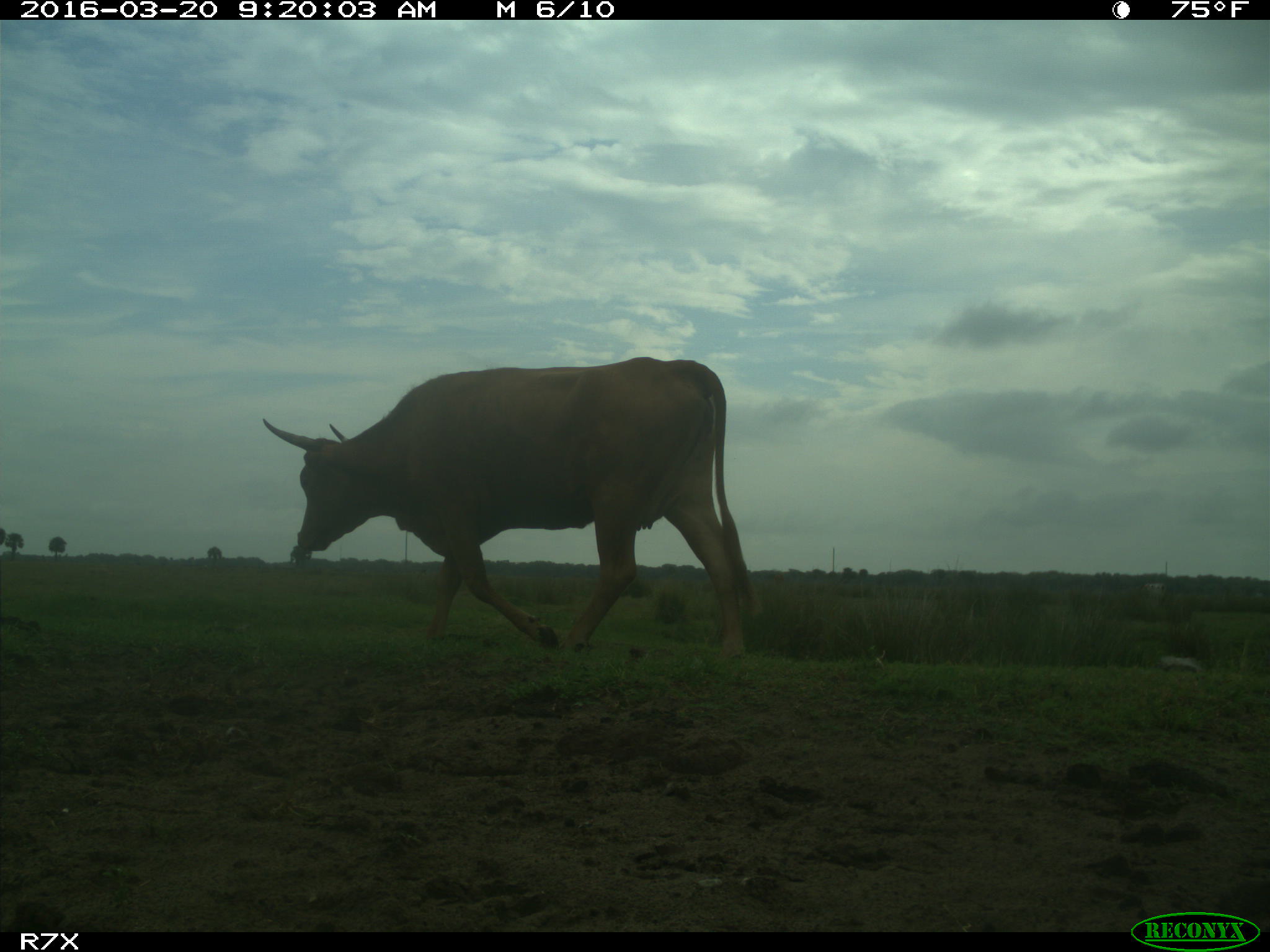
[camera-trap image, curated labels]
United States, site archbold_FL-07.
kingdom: Animalia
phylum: Chordata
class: Mammalia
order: Artiodactyla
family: Bovidae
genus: Bos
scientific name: Bos taurus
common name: domestic cow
Bos taurus (domestic cow).